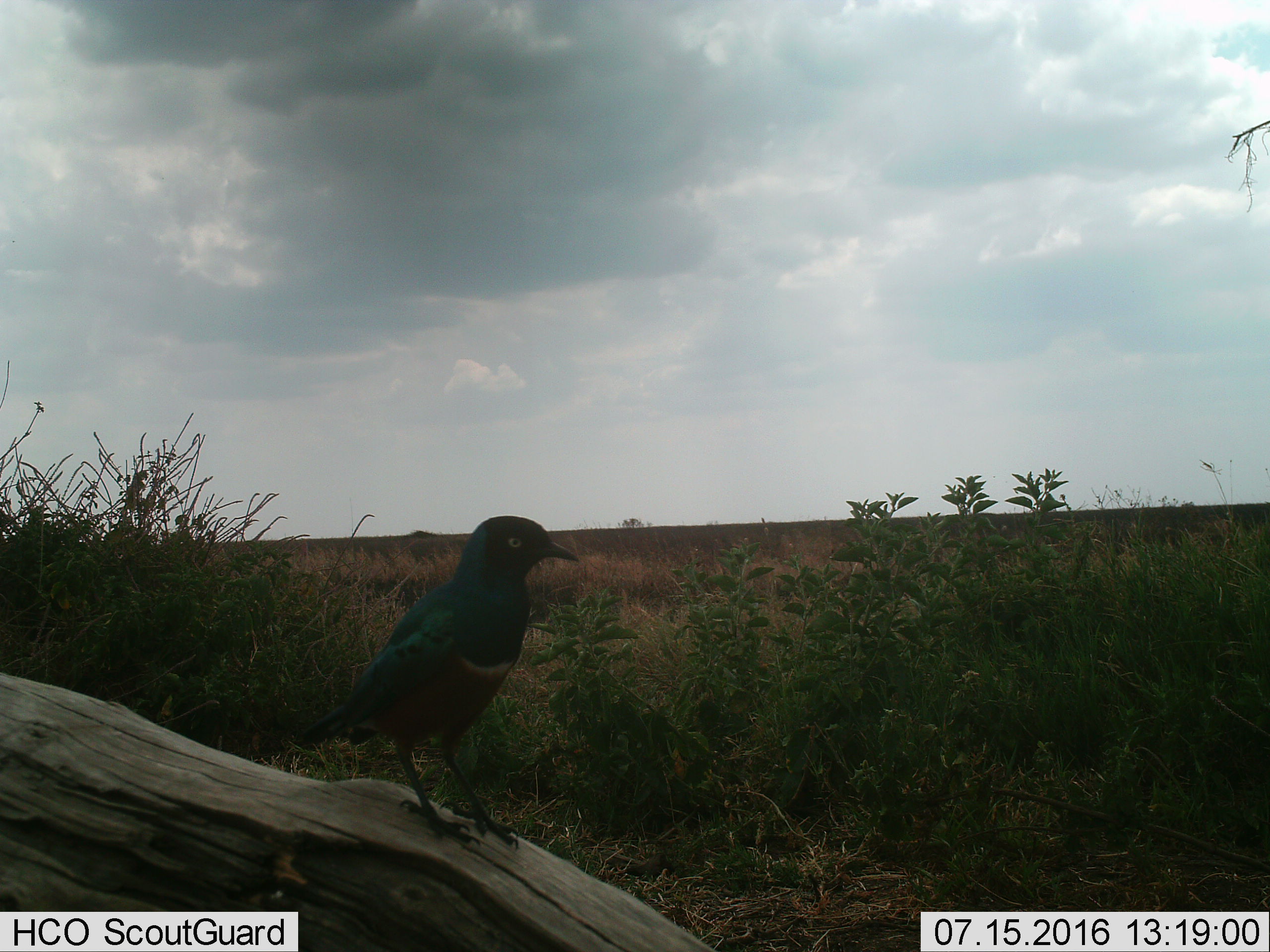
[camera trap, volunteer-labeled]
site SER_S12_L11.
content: unidentified animal